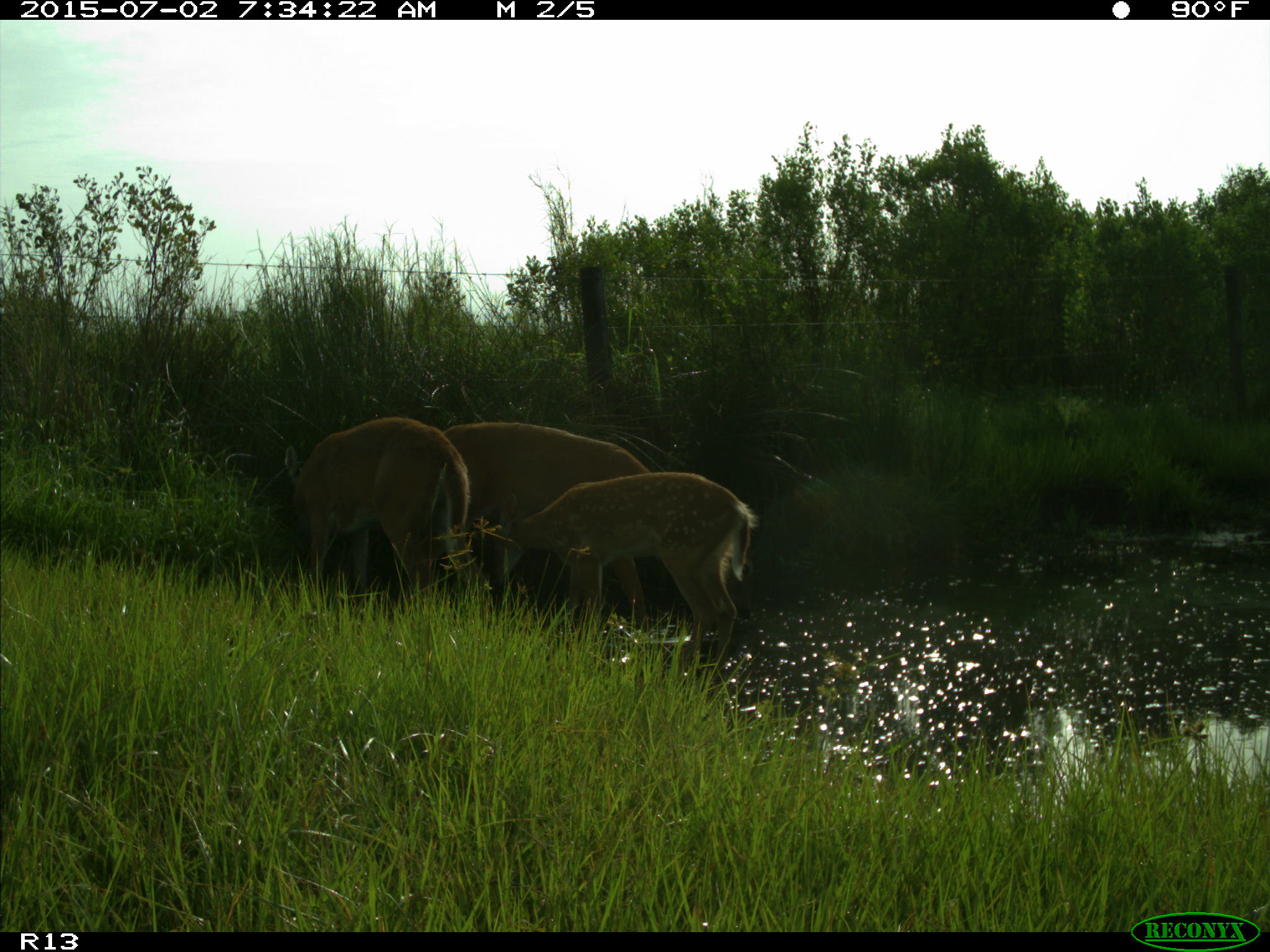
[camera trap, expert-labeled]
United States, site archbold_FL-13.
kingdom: Animalia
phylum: Chordata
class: Mammalia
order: Artiodactyla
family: Cervidae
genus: Odocoileus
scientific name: Odocoileus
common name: deer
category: unidentified deer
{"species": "unidentified deer (deer) (Odocoileus)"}